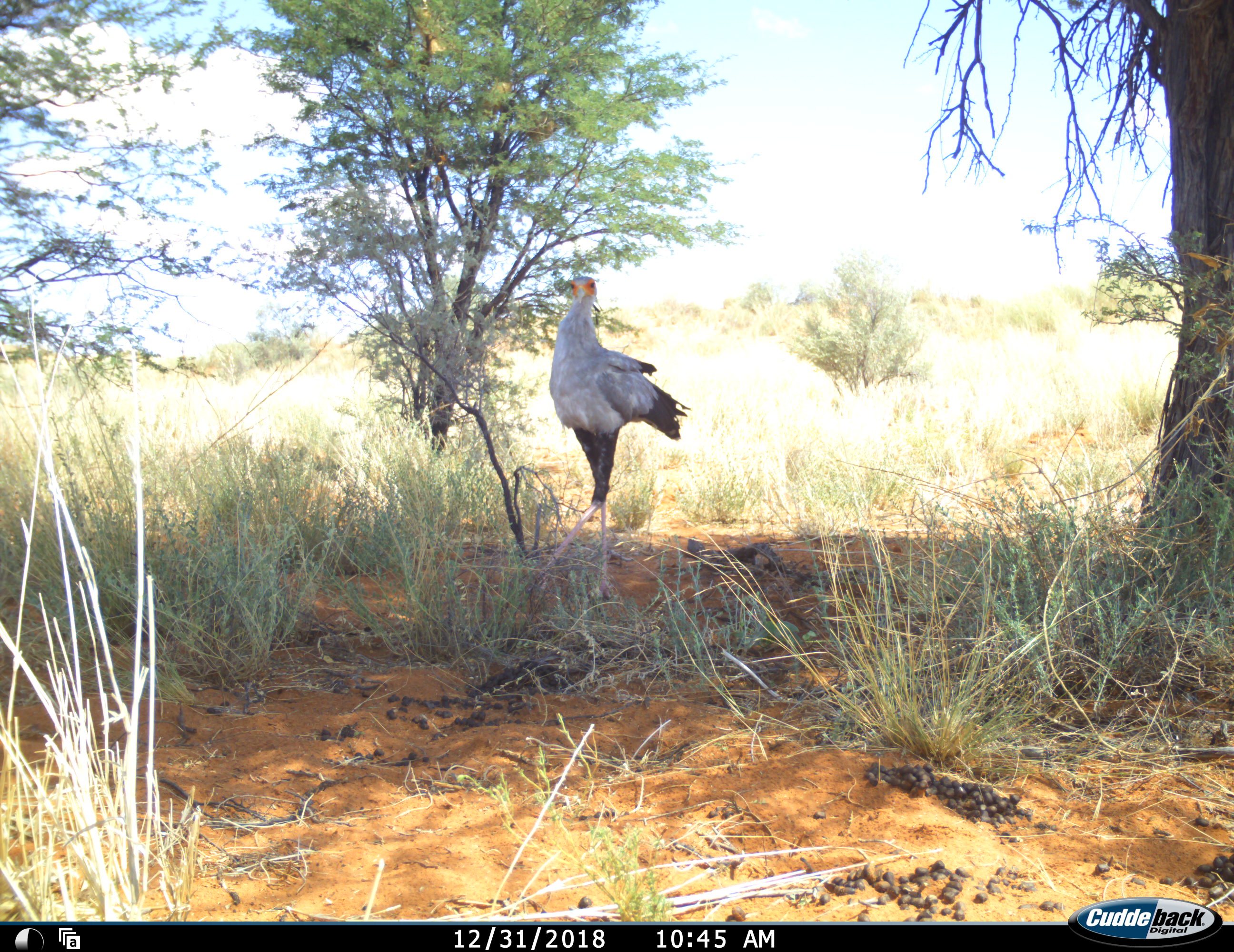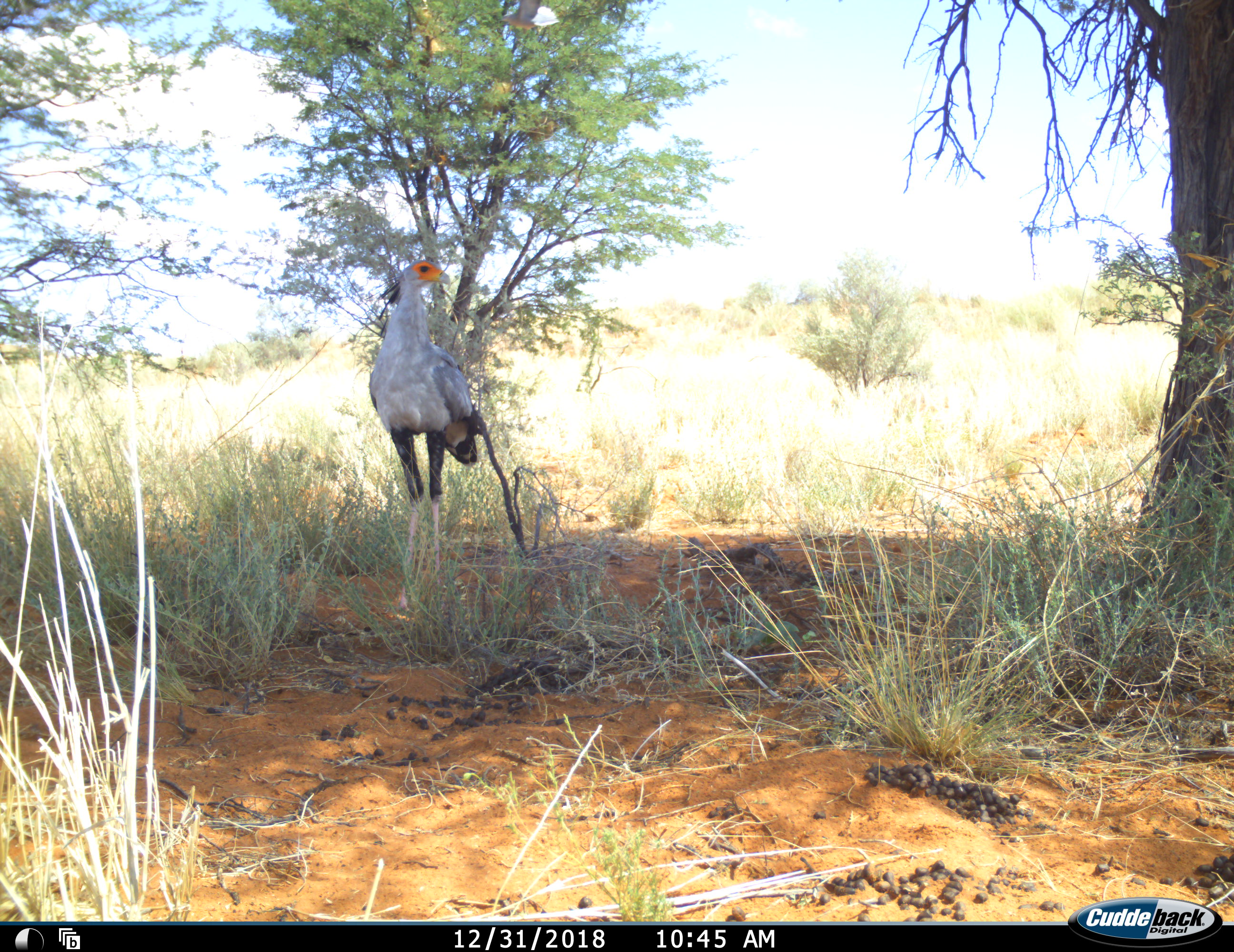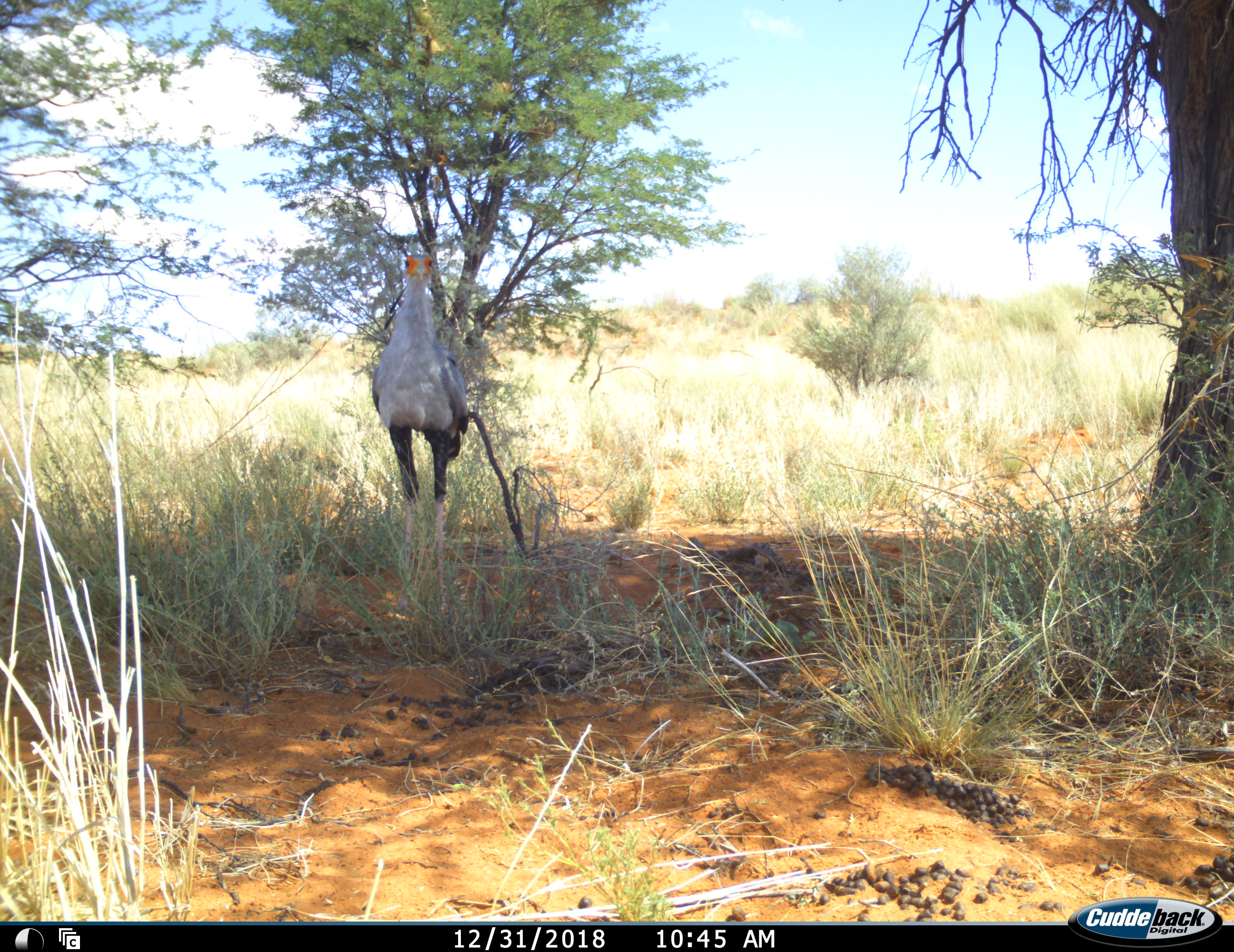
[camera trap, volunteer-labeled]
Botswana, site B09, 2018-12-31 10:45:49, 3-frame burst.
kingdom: Animalia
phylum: Chordata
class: Aves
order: Accipitriformes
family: Sagittariidae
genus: Sagittarius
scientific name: Sagittarius serpentarius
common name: secretarybird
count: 1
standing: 30%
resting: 0%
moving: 80%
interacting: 0%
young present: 0%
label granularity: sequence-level